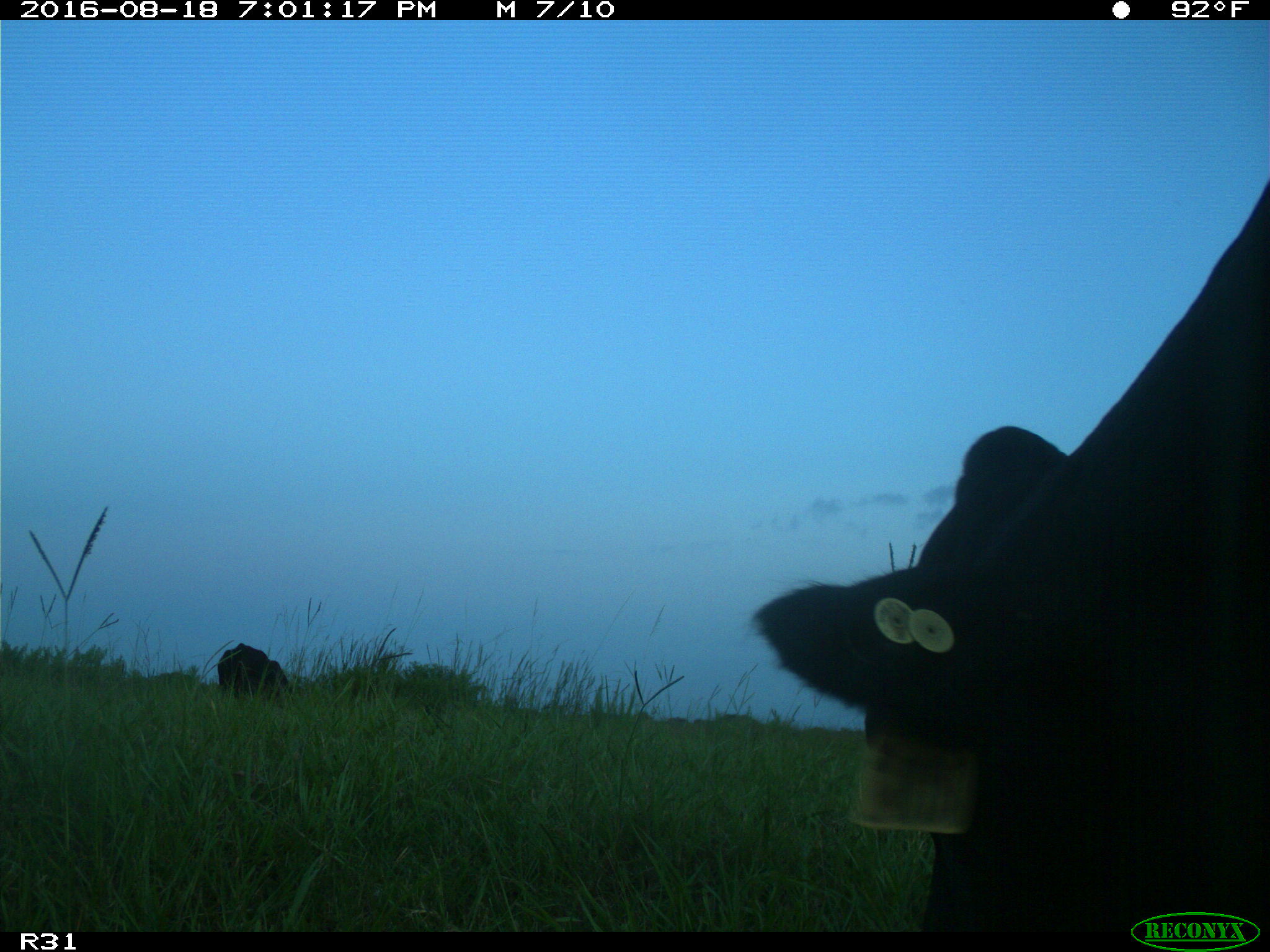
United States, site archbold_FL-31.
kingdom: Animalia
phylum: Chordata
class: Mammalia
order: Artiodactyla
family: Bovidae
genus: Bos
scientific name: Bos taurus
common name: domestic cow